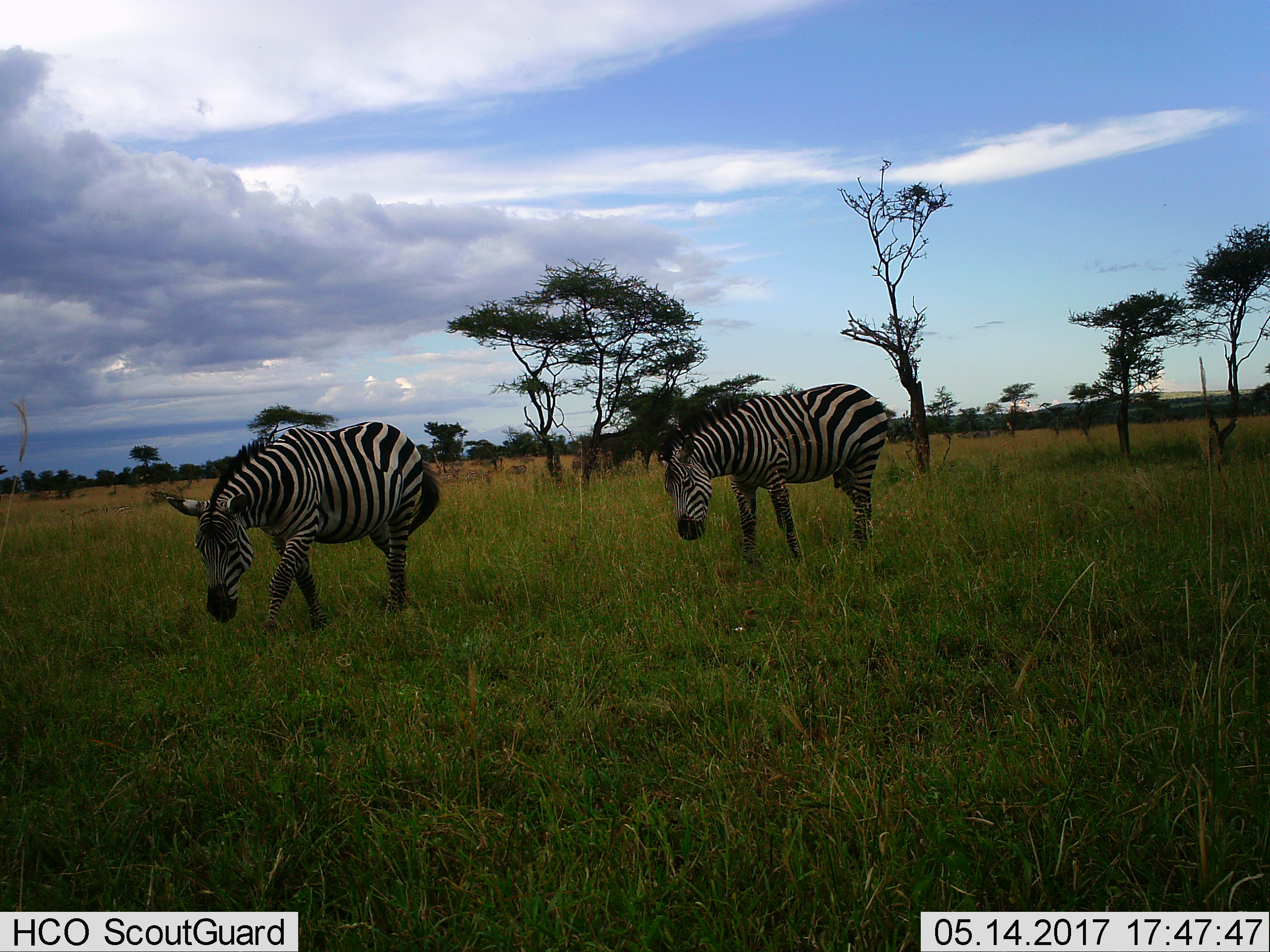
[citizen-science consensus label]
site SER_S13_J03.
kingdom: Animalia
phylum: Chordata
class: Mammalia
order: Perissodactyla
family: Equidae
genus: Equus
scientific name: Equus quagga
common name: plains zebra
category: zebraplains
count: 2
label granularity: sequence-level